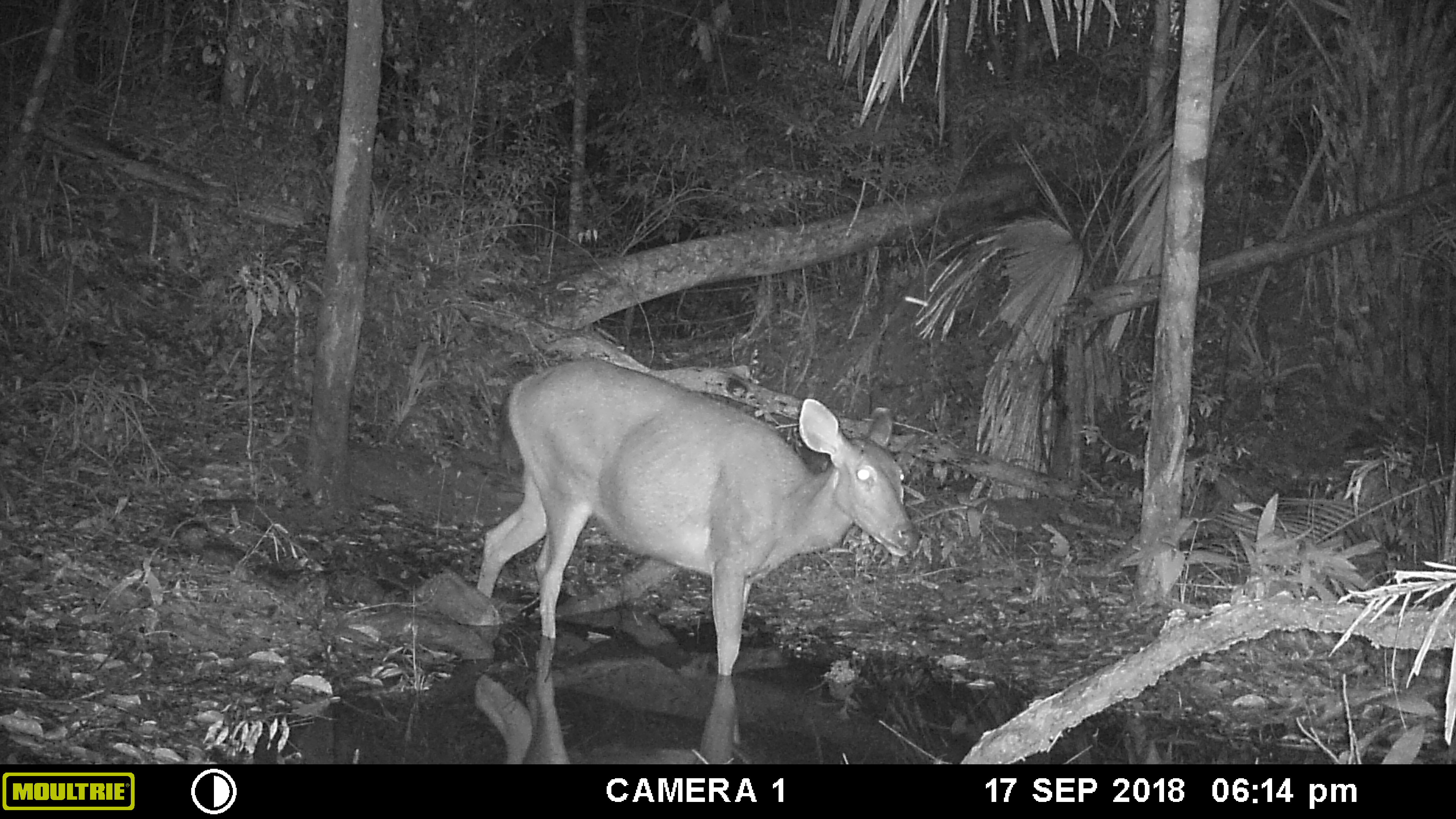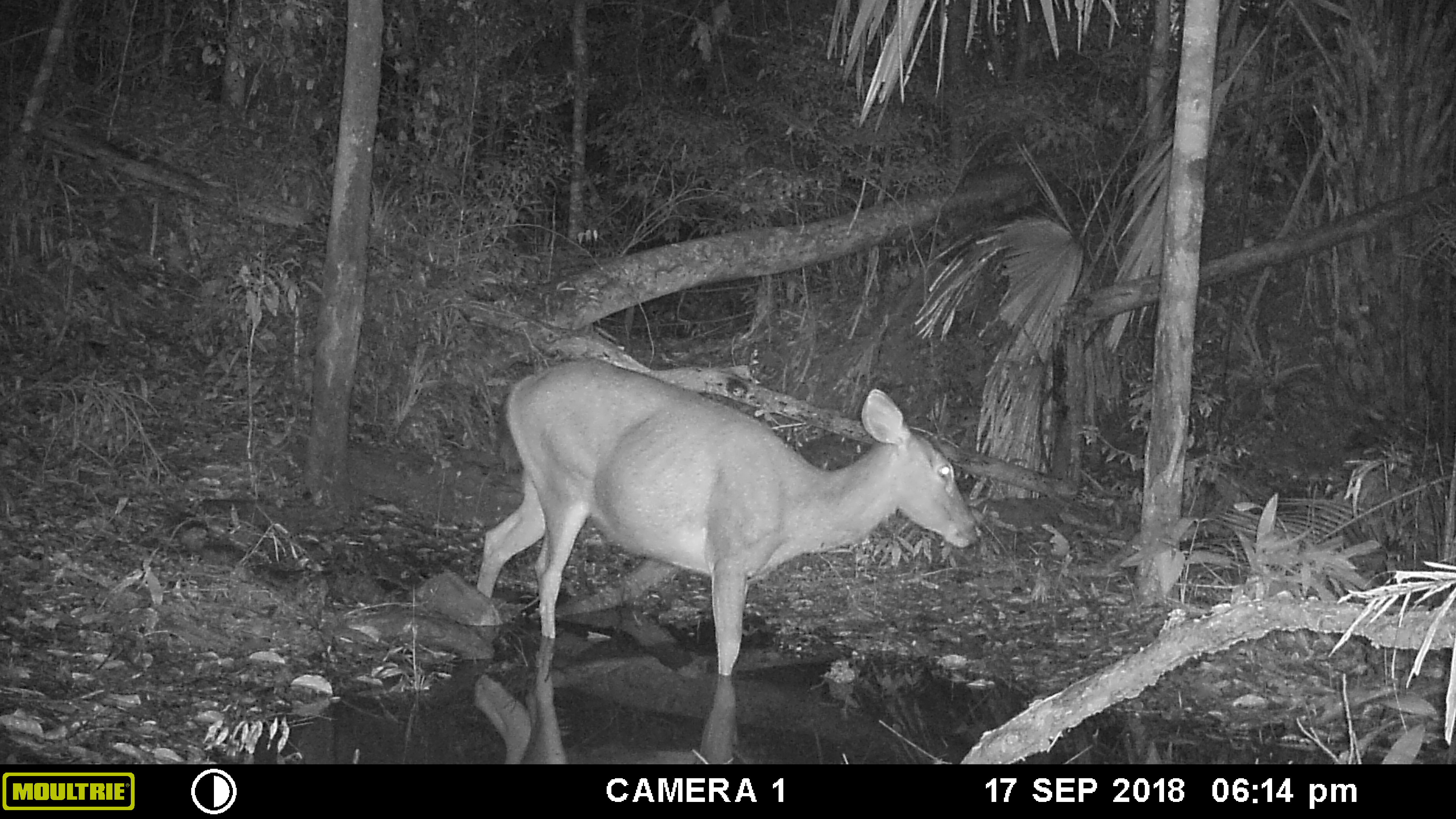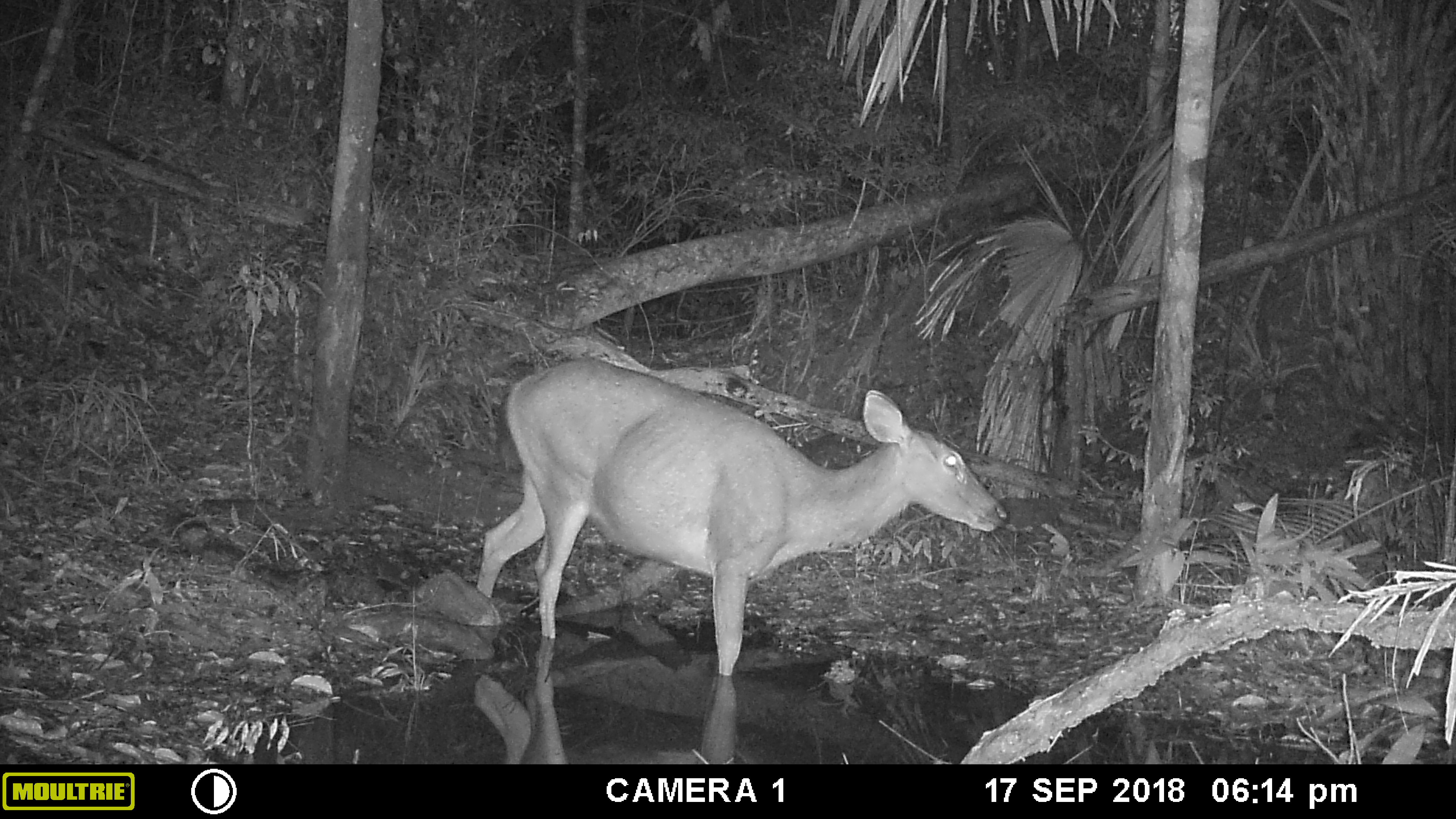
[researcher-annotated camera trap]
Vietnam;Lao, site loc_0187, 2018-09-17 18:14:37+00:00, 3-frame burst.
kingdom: Animalia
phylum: Chordata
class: Mammalia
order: Artiodactyla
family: Cervidae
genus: Rusa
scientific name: Rusa unicolor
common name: sambar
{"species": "sambar (Rusa unicolor)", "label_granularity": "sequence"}